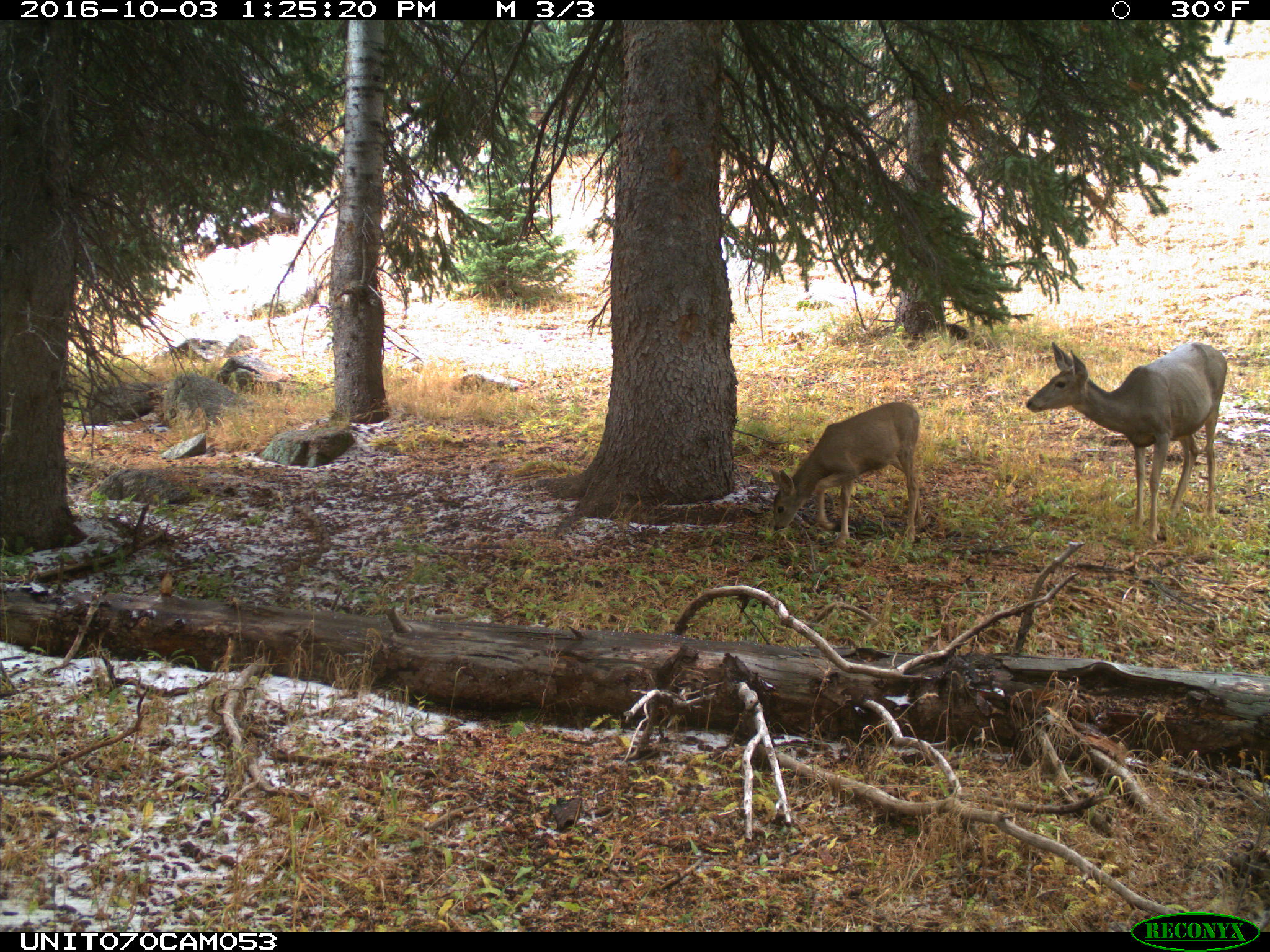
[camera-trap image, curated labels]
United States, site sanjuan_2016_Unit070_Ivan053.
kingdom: Animalia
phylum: Chordata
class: Mammalia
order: Artiodactyla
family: Cervidae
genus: Odocoileus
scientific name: Odocoileus hemionus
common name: mule deer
Odocoileus hemionus (mule deer).